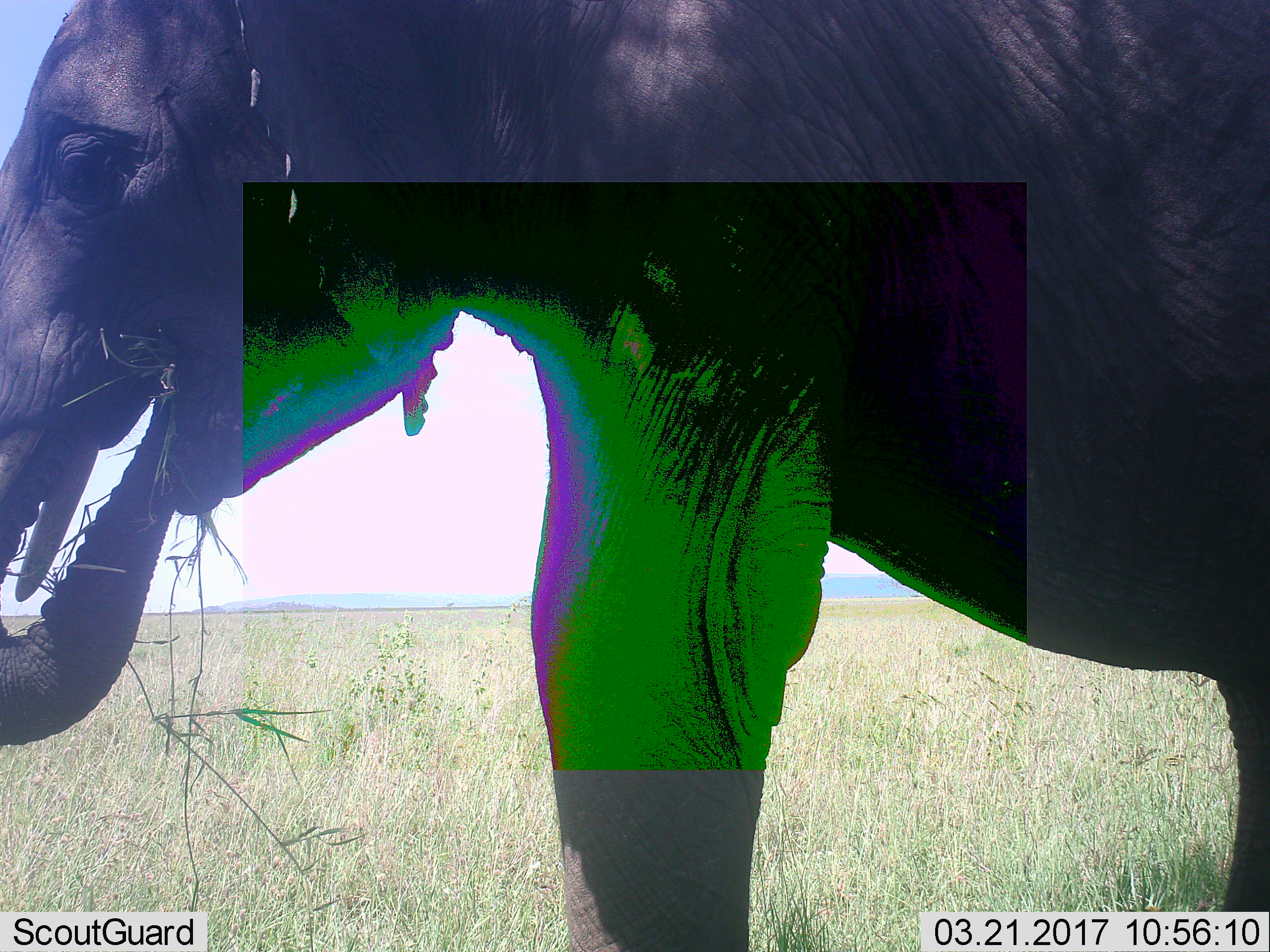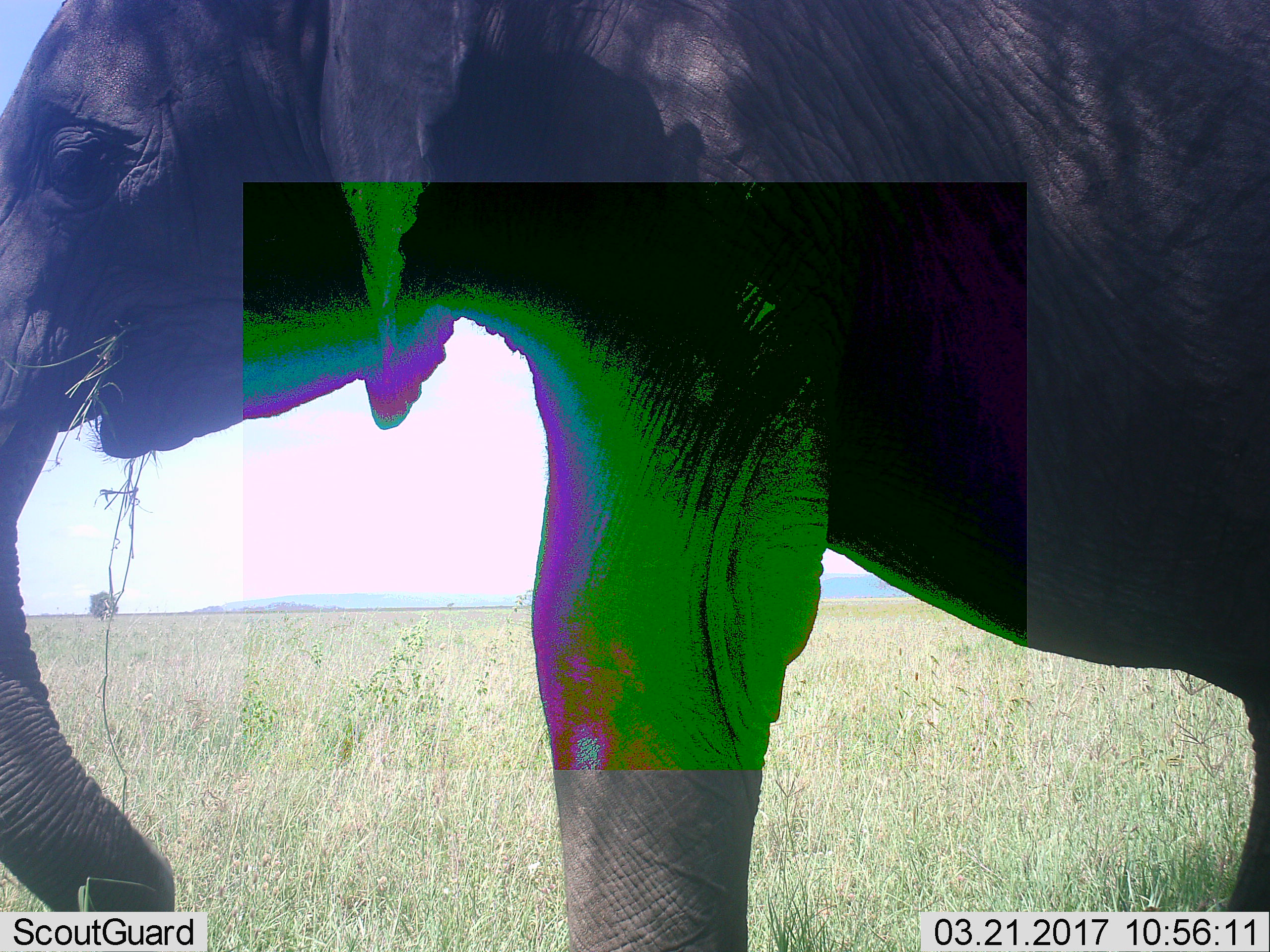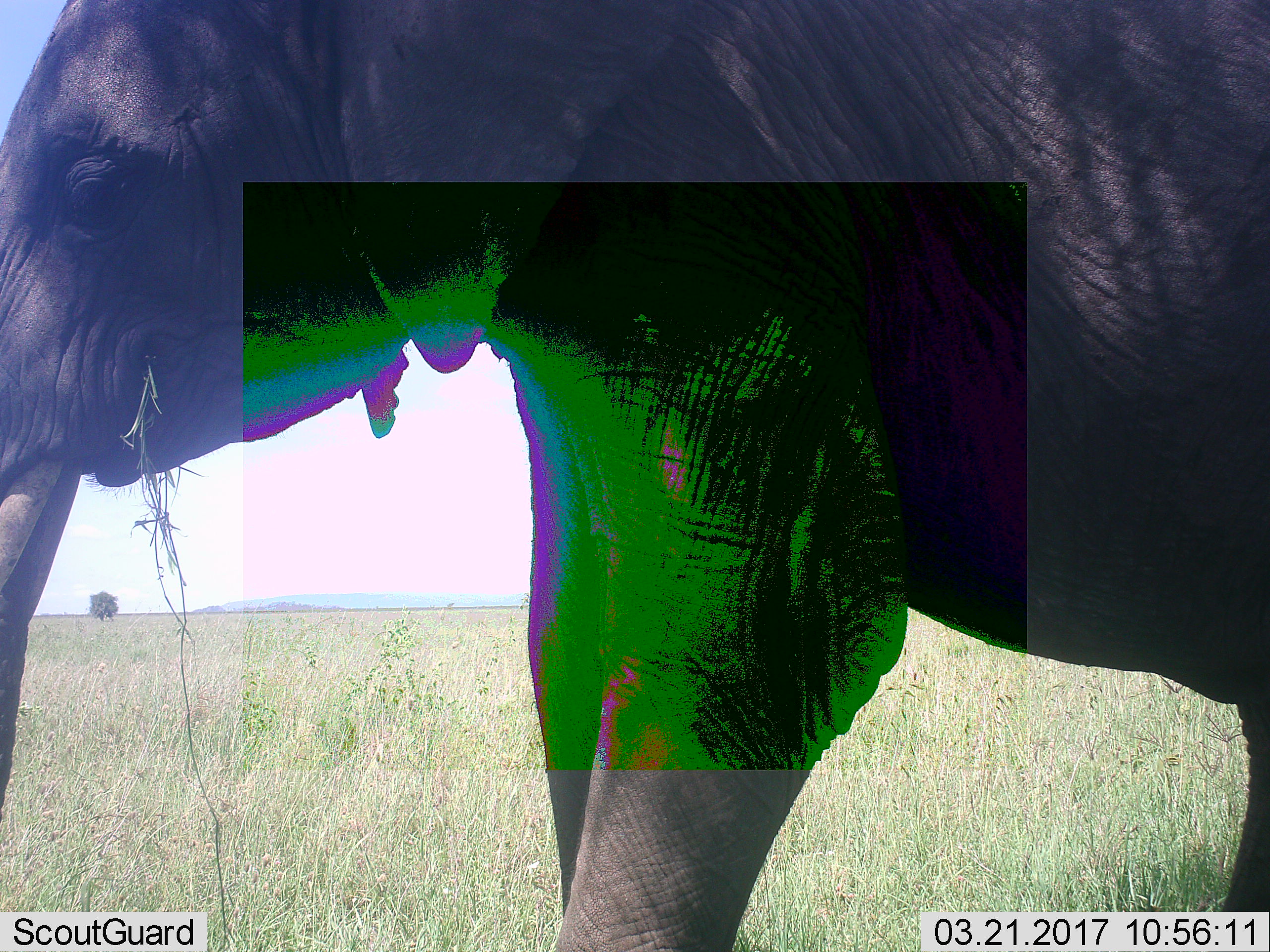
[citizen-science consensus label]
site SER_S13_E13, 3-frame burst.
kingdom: Animalia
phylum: Chordata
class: Mammalia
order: Proboscidea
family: Elephantidae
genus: Loxodonta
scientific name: Loxodonta africana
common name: african bush elephant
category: elephant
Elephant (african bush elephant) (Loxodonta africana), count 1. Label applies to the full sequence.